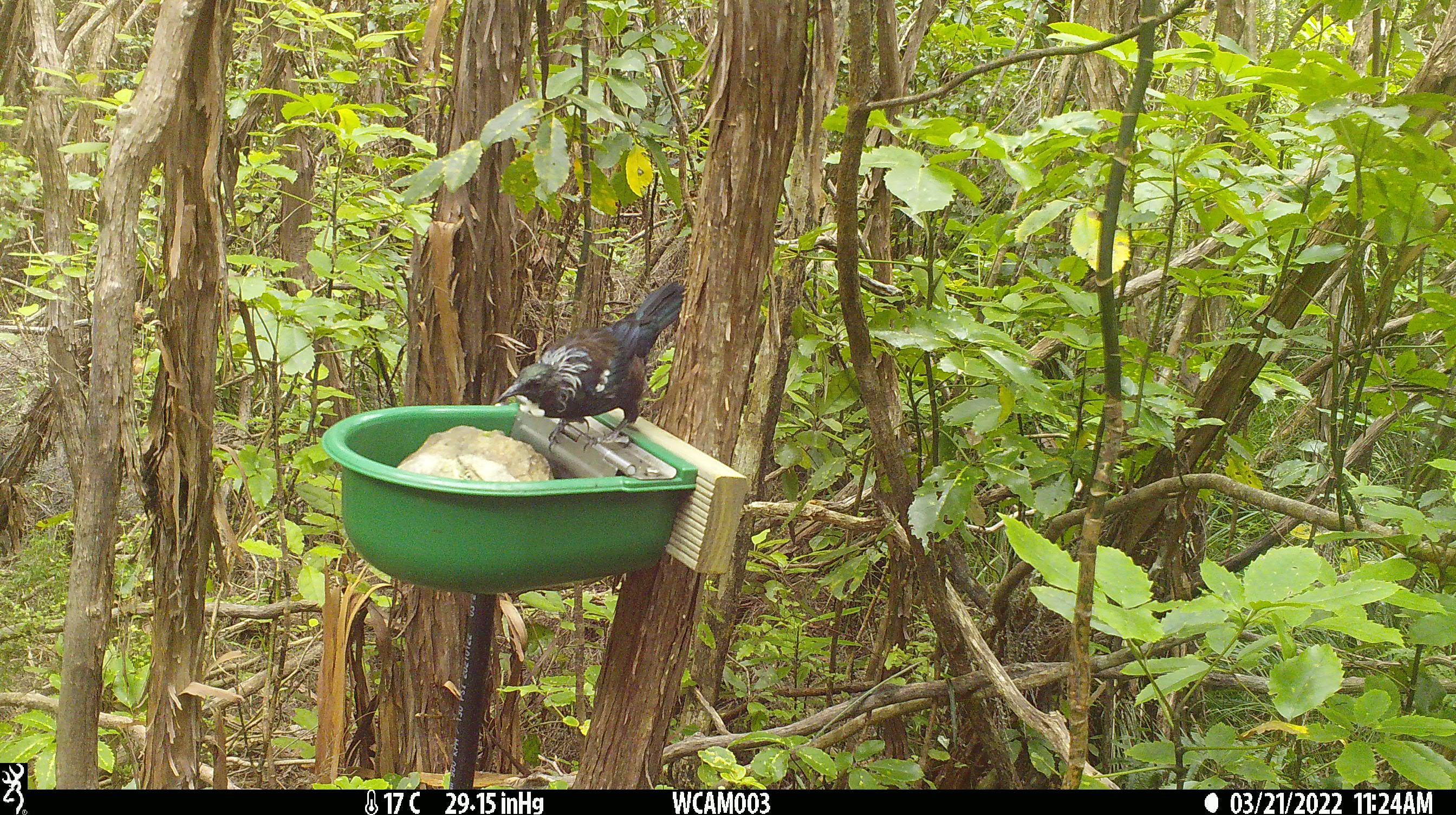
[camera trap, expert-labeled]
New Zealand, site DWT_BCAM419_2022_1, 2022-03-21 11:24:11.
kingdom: Animalia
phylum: Chordata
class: Aves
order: Passeriformes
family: Meliphagidae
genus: Prosthemadera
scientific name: Prosthemadera novaeseelandiae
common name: tui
Tui (Prosthemadera novaeseelandiae).